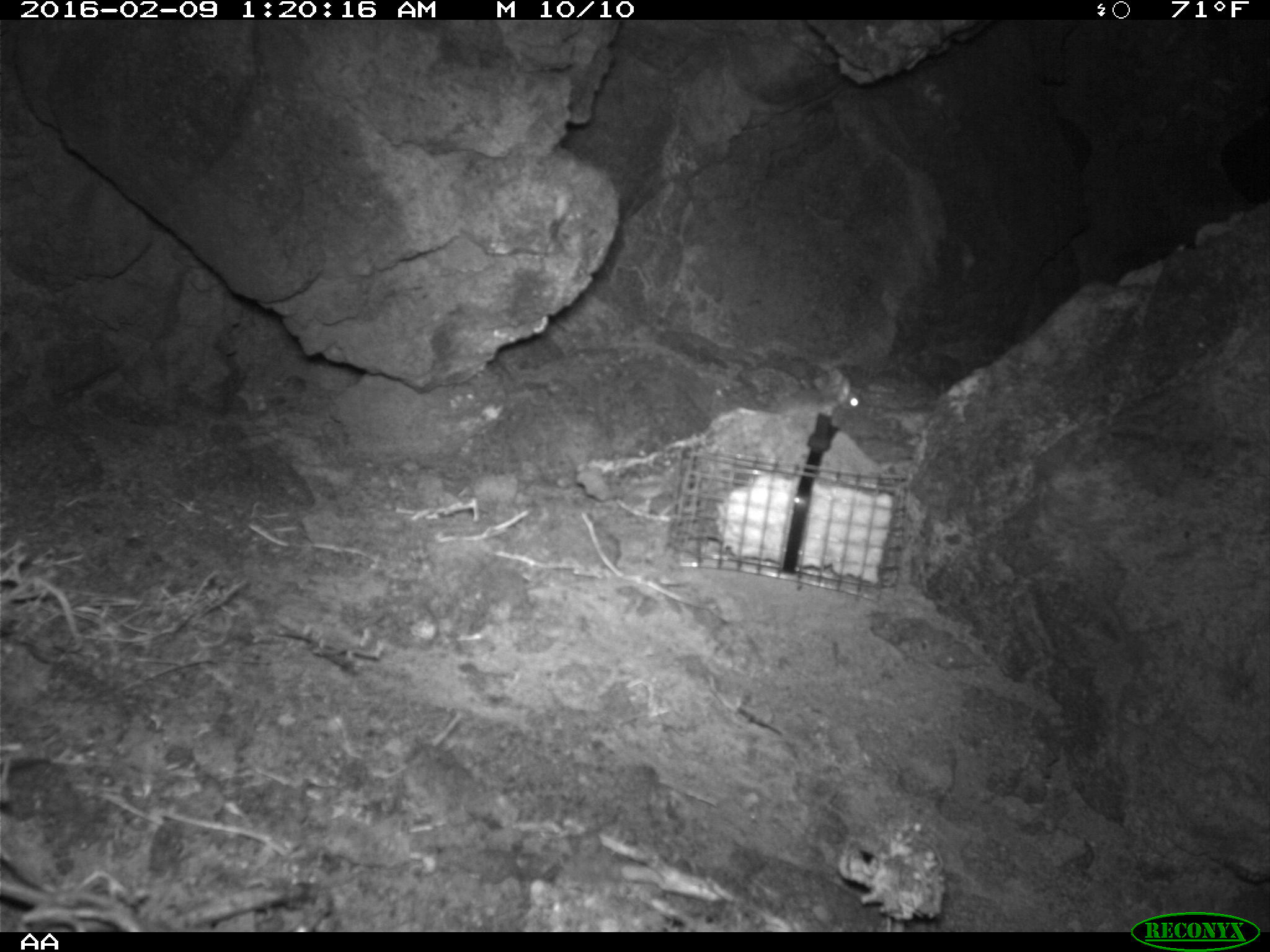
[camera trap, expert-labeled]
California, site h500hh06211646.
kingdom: Animalia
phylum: Chordata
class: Mammalia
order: Rodentia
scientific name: Rodentia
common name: rodent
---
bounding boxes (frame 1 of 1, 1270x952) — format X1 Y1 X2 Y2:
rodent: 846 386 862 408